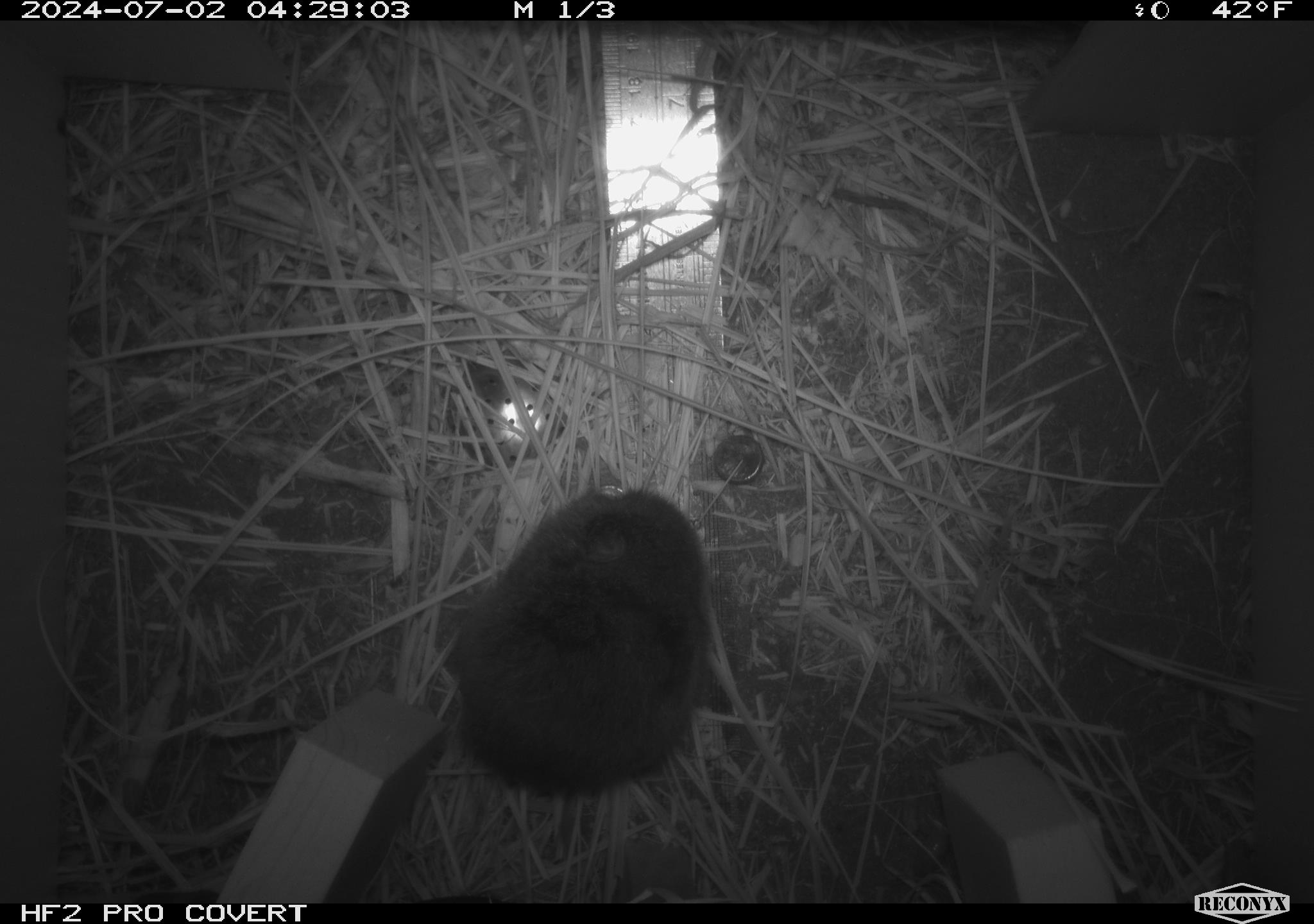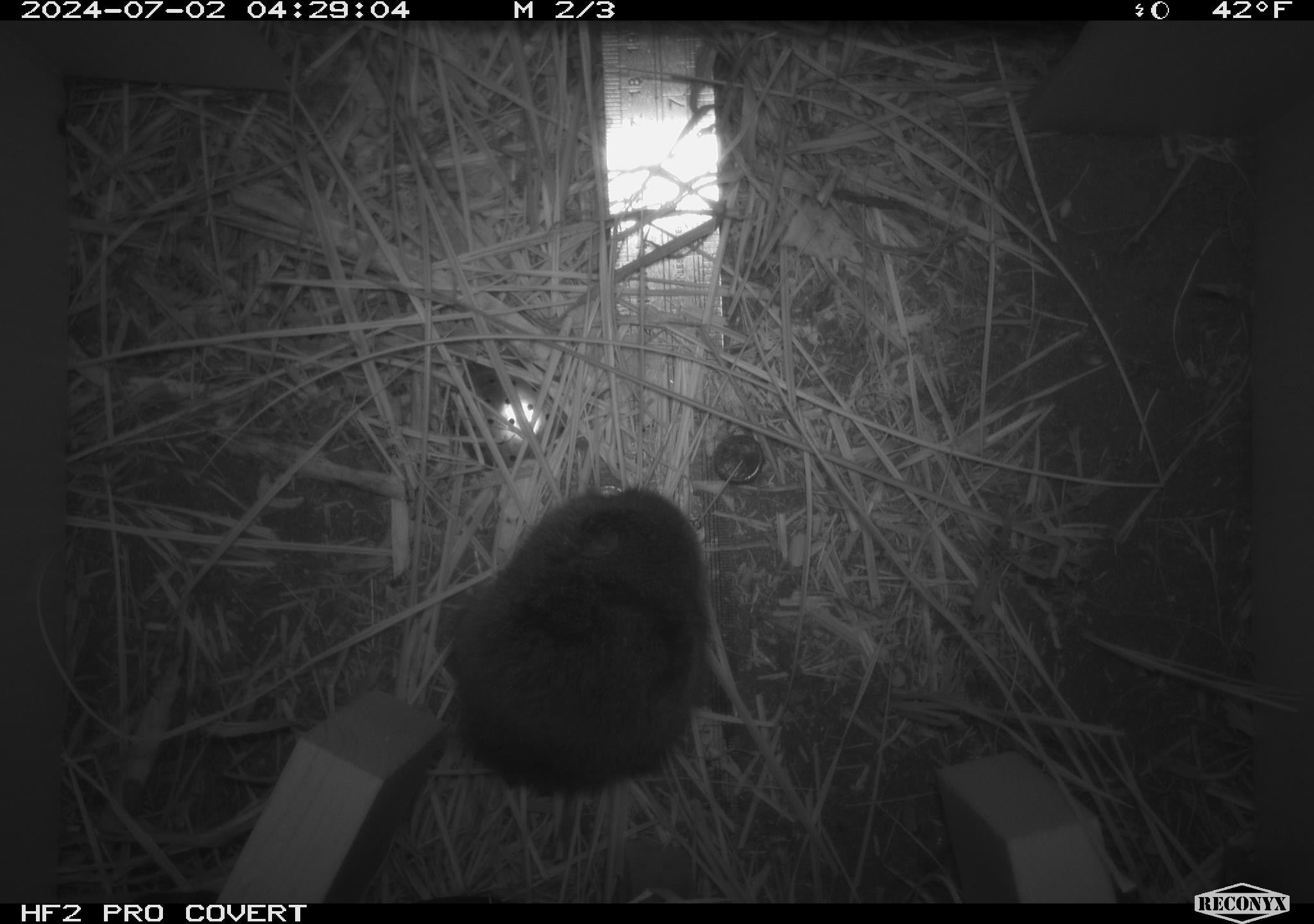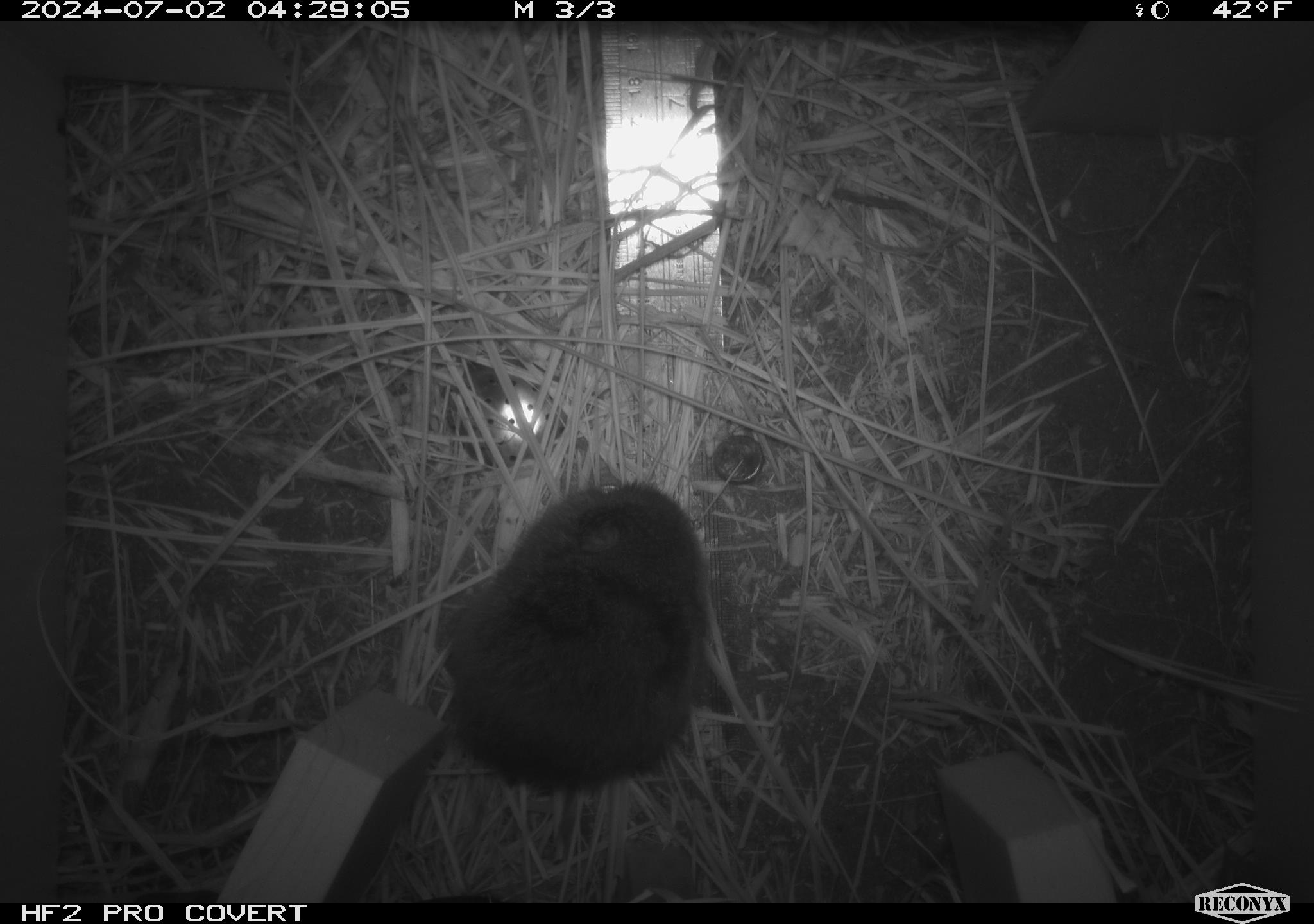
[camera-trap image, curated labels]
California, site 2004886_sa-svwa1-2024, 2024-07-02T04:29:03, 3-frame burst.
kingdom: Animalia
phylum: Chordata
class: Mammalia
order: Rodentia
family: Cricetidae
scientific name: Arvicolinae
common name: voles, lemmings, and muskrats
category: arvicolinae subfamily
Arvicolinae subfamily (voles, lemmings, and muskrats) (Arvicolinae).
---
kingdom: Animalia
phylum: Arthropoda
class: Malacostraca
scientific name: Malacostraca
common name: amphipods, crabs, isopods, krill, lobsters and shrimps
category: malacostracan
Malacostracan (amphipods, crabs, isopods, krill, lobsters and shrimps) (Malacostraca).